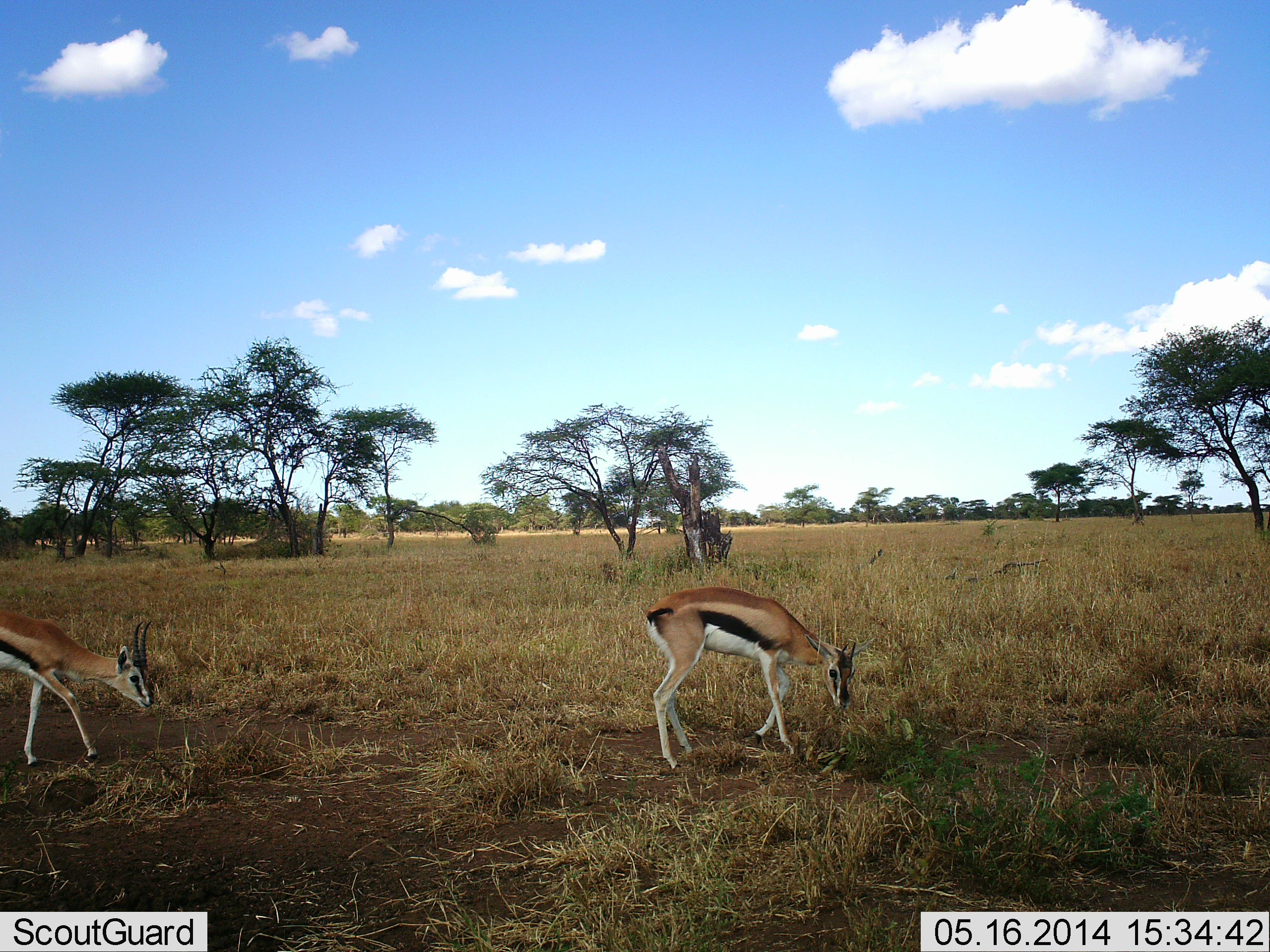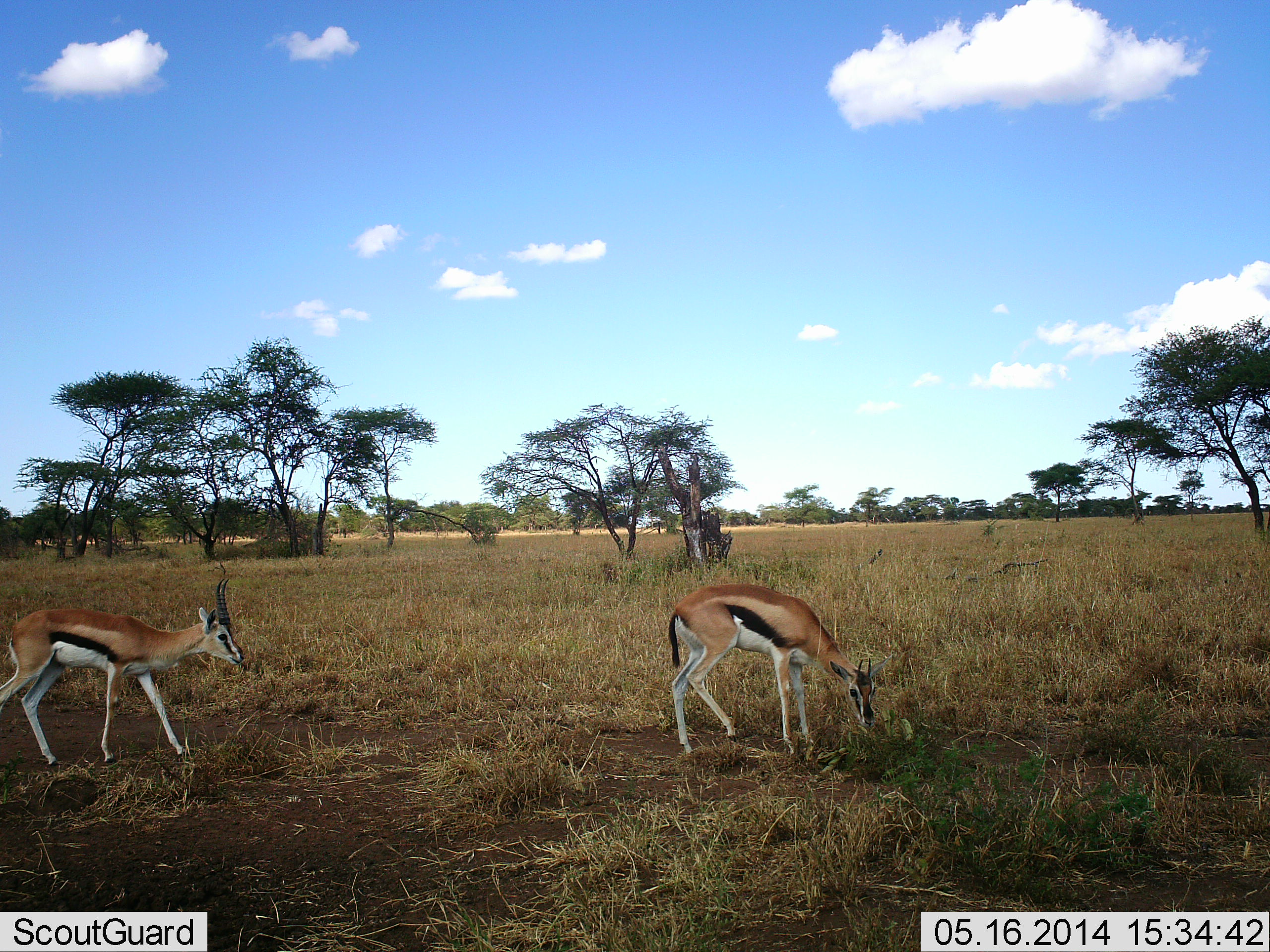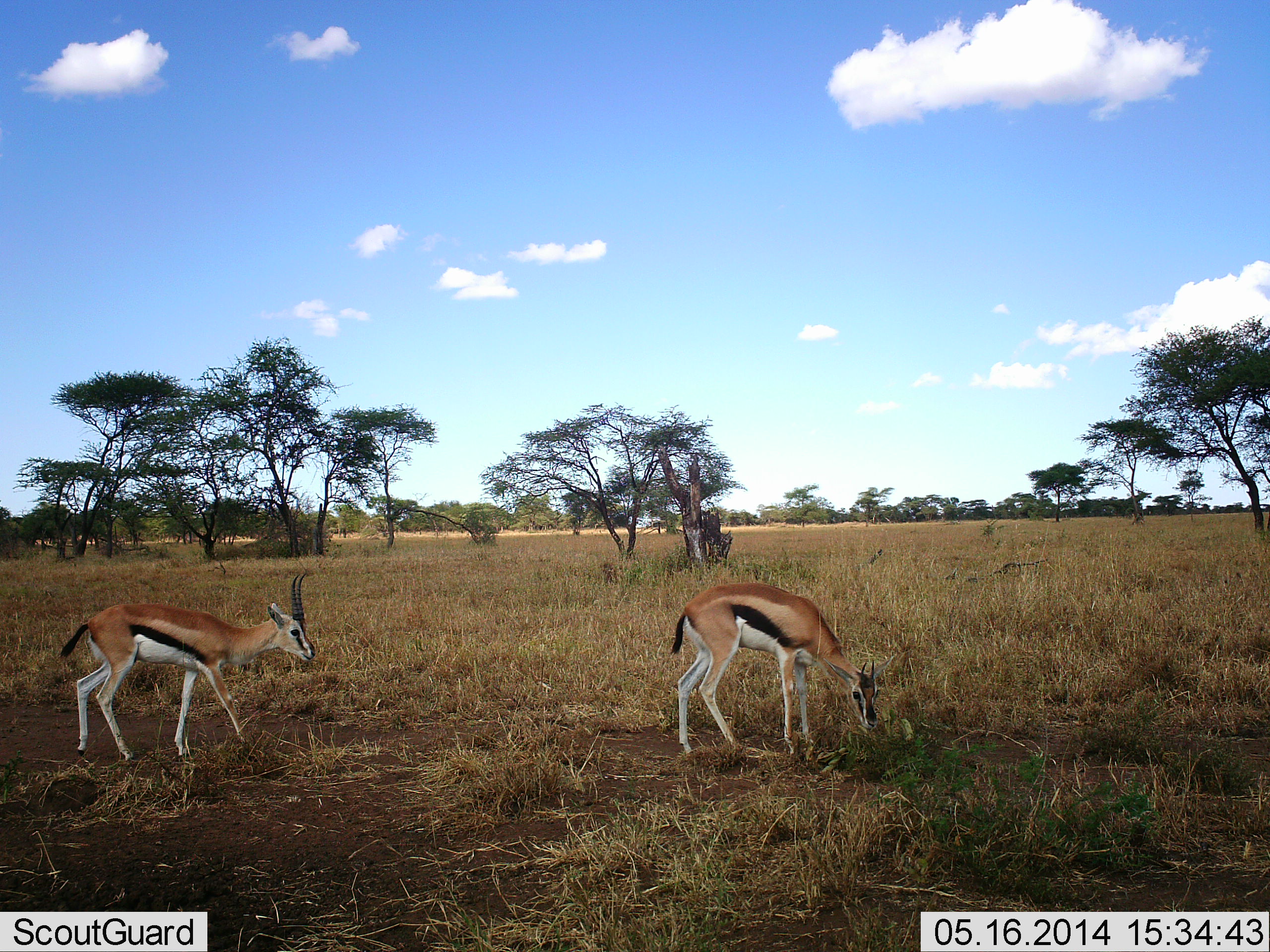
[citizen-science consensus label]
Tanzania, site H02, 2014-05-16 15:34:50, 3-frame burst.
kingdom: Animalia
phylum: Chordata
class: Mammalia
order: Artiodactyla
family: Bovidae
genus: Eudorcas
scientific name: Eudorcas thomsonii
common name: thomson's gazelle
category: gazellethomsons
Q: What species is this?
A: Gazellethomsons (thomson's gazelle) (Eudorcas thomsonii).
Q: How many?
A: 2.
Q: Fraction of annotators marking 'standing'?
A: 0%.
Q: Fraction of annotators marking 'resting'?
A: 0%.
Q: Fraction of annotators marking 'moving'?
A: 70%.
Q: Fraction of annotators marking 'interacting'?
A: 0%.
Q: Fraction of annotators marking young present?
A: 0%.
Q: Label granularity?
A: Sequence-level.